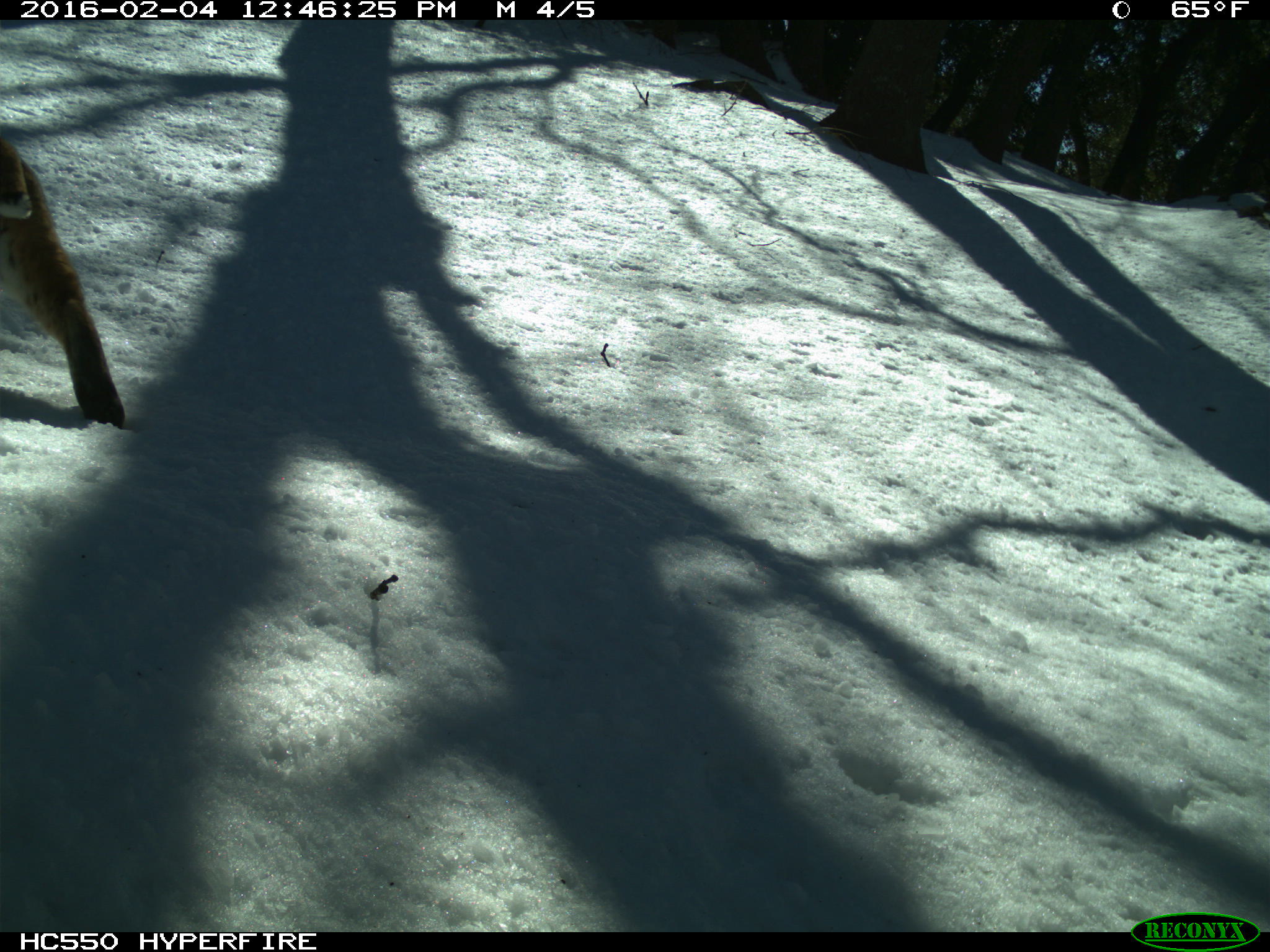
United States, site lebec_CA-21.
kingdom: Animalia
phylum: Chordata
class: Mammalia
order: Carnivora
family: Felidae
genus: Lynx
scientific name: Lynx rufus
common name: bobcat